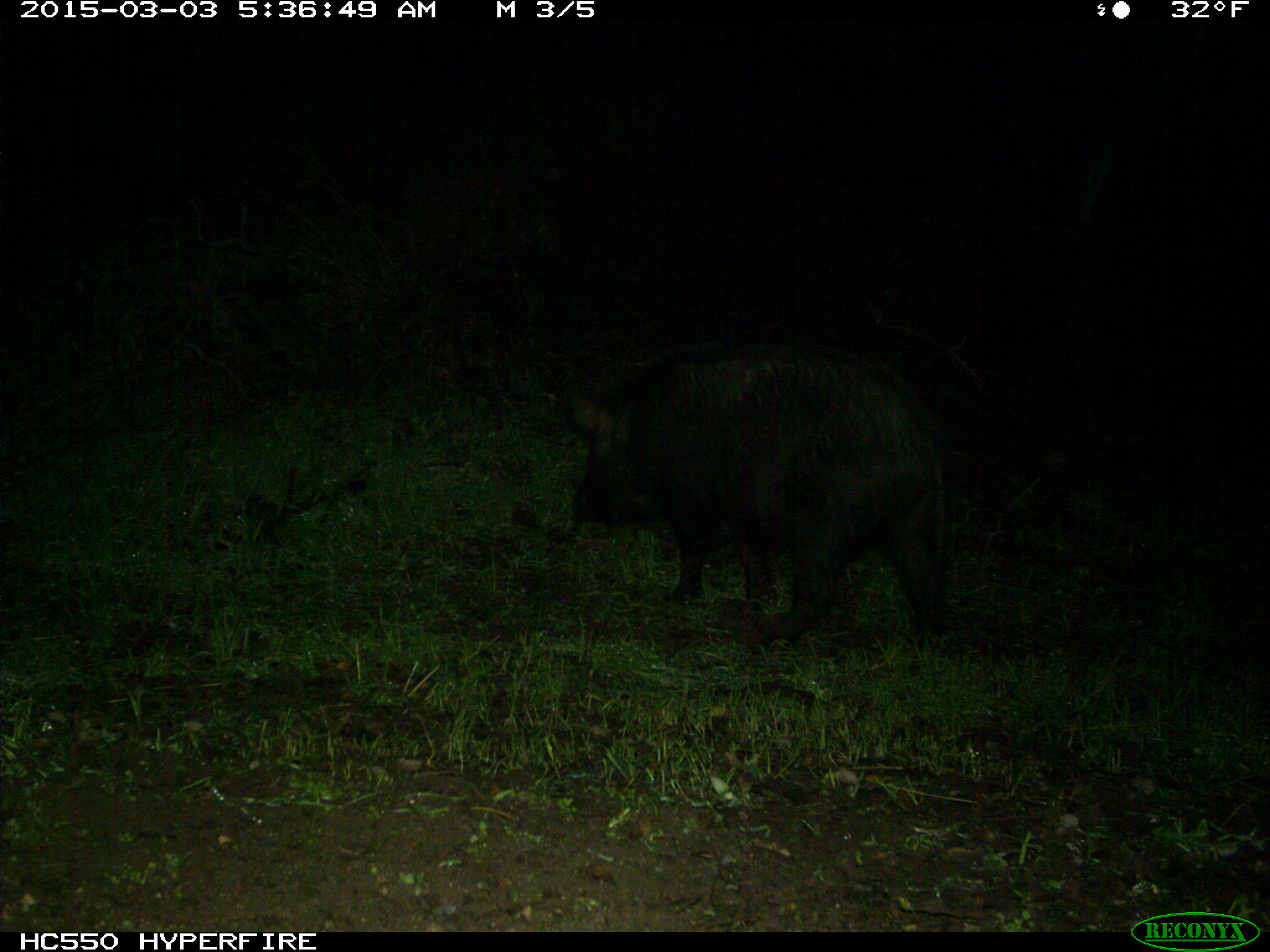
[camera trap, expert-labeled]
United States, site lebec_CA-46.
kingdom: Animalia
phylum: Chordata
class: Mammalia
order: Artiodactyla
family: Suidae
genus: Sus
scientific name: Sus scrofa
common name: wild boar